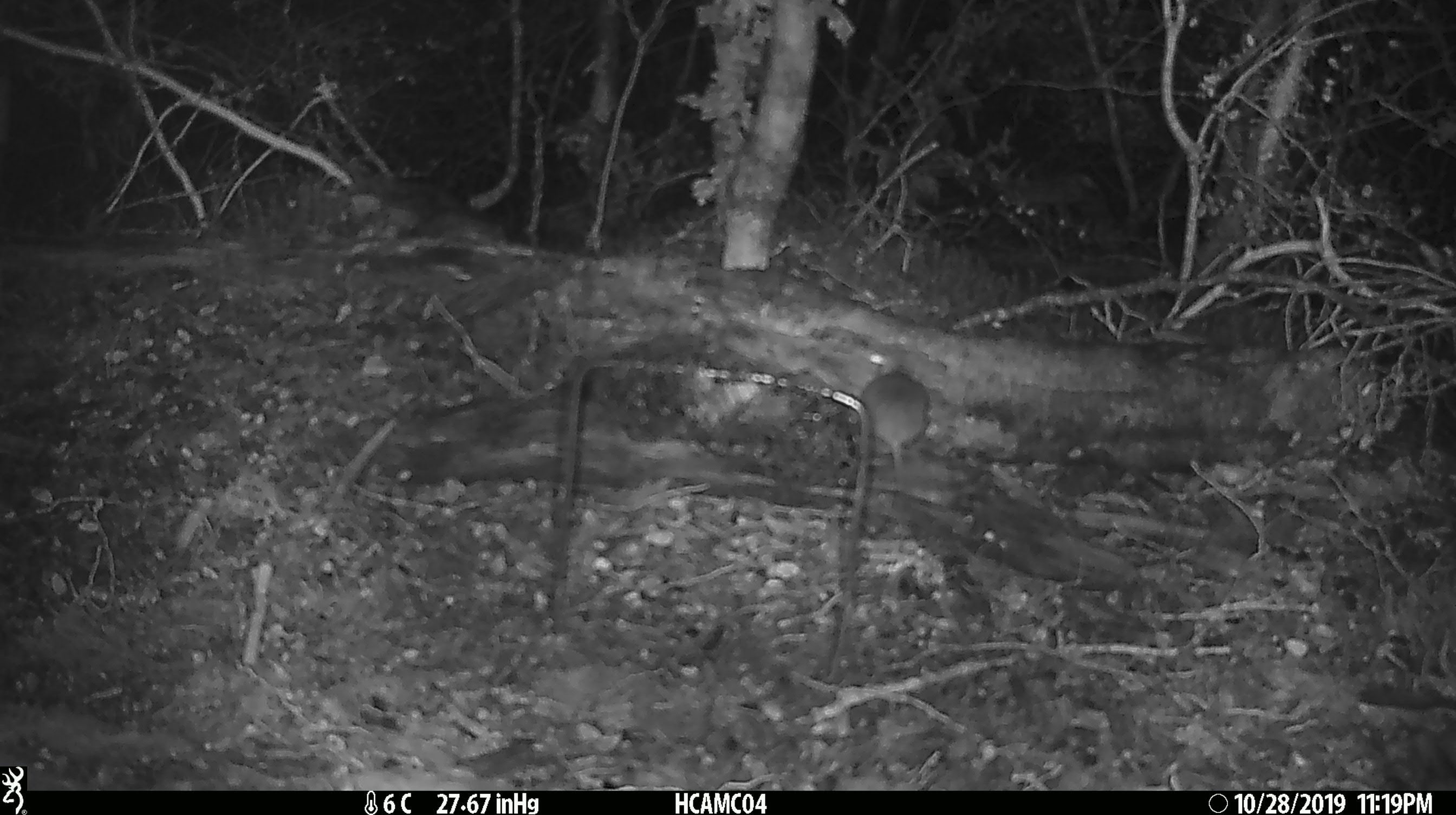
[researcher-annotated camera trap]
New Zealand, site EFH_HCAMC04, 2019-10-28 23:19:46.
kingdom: Animalia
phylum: Chordata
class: Mammalia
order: Rodentia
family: Muridae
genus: Mus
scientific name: Mus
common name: mouse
Mouse (Mus).